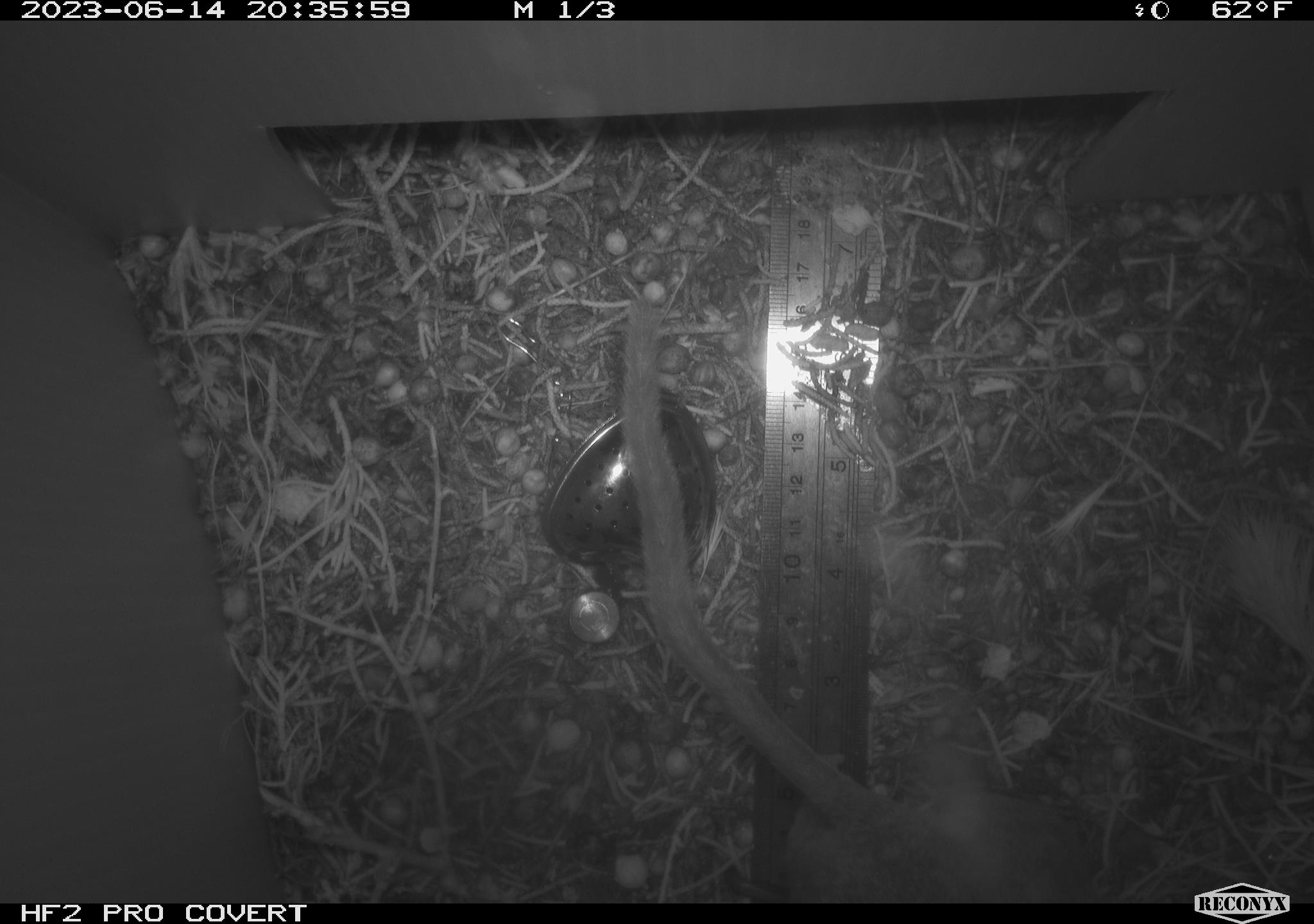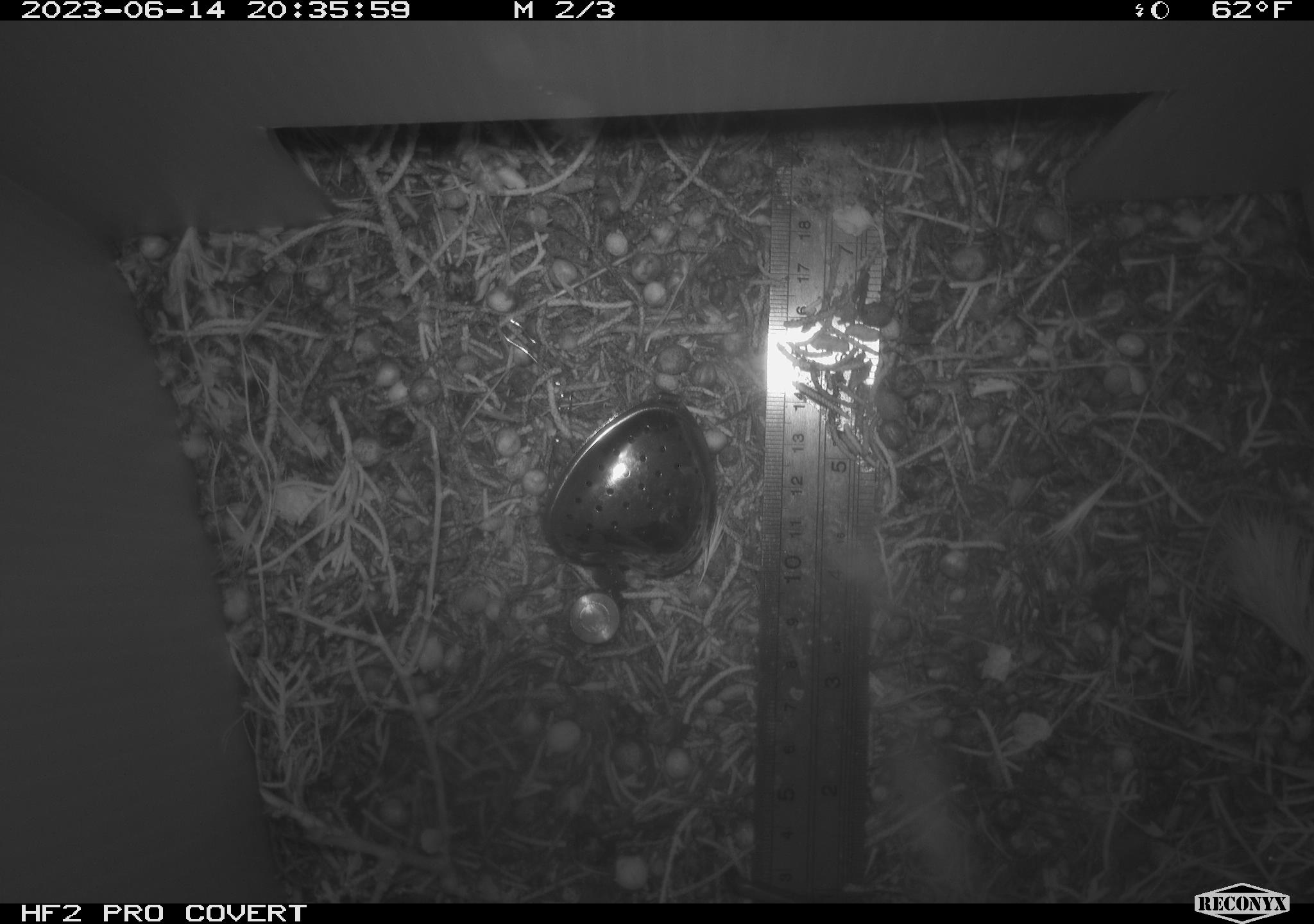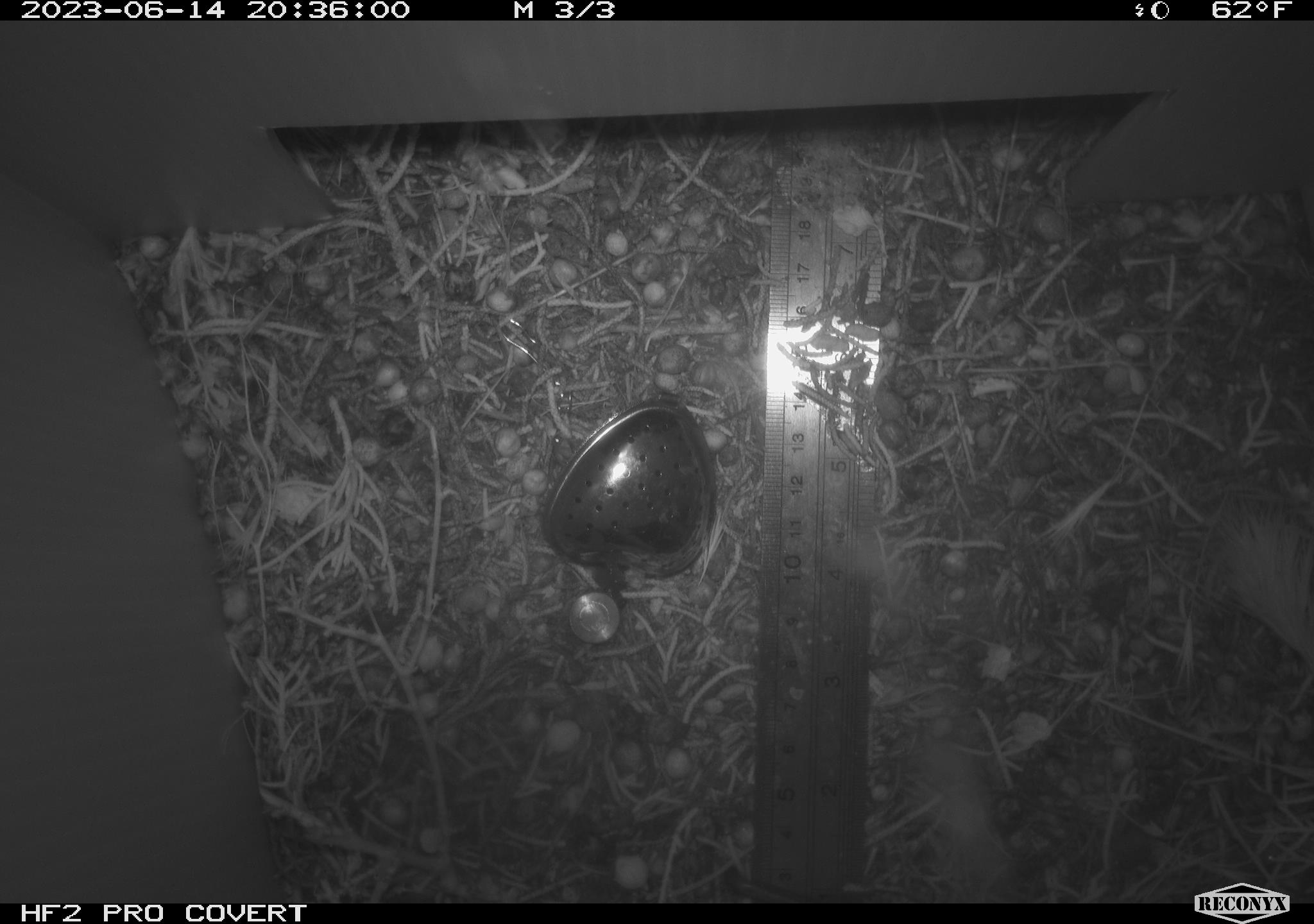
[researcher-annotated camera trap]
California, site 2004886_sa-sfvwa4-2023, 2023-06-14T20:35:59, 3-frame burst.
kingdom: Animalia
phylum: Chordata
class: Mammalia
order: Rodentia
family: Cricetidae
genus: Neotoma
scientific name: Neotoma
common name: pack rat or woodrat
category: neotoma species